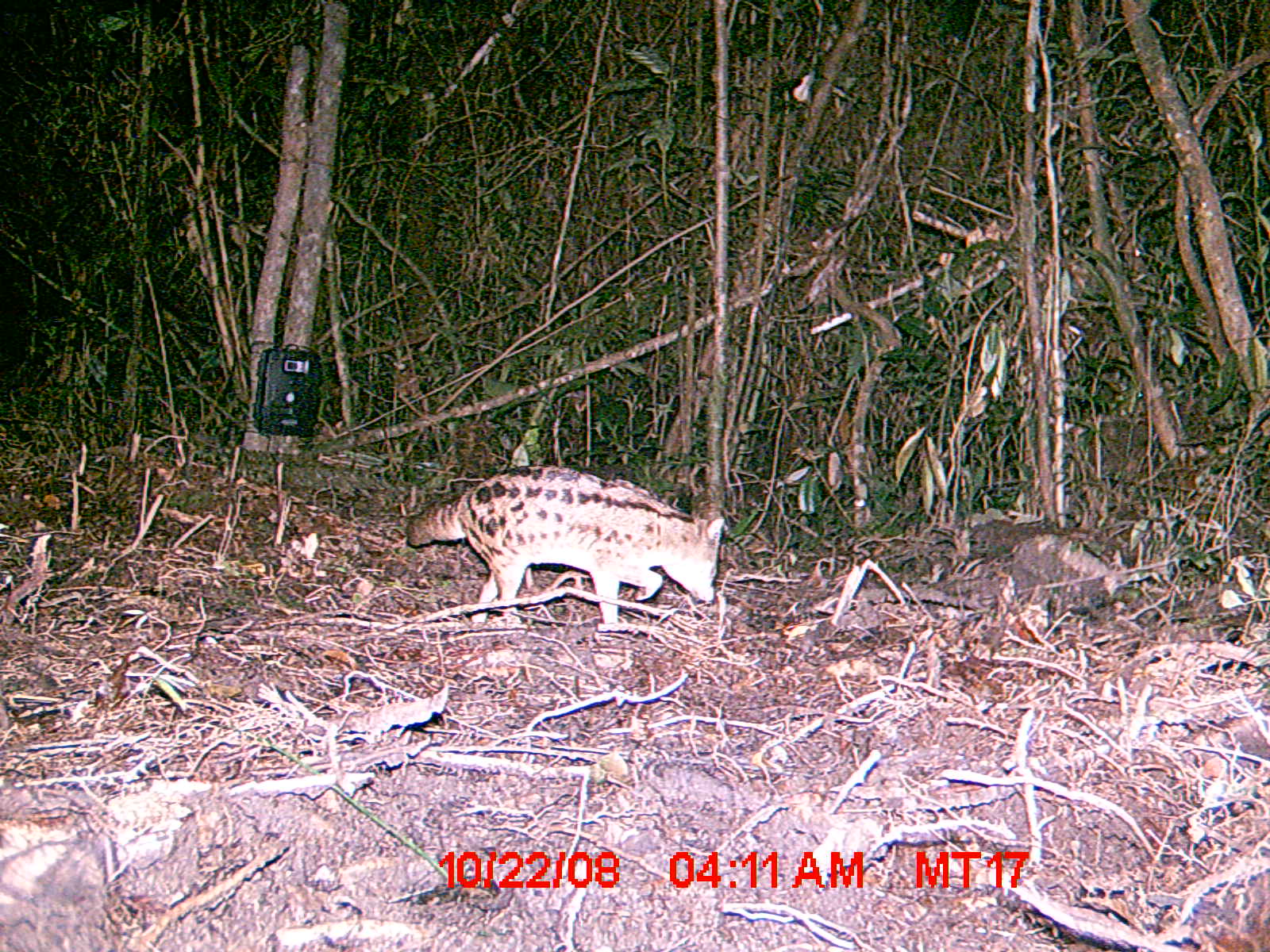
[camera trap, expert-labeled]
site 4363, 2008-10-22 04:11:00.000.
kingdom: Animalia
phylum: Chordata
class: Mammalia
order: Carnivora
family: Eupleridae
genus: Fossa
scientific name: Fossa fossana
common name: fanaloka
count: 1